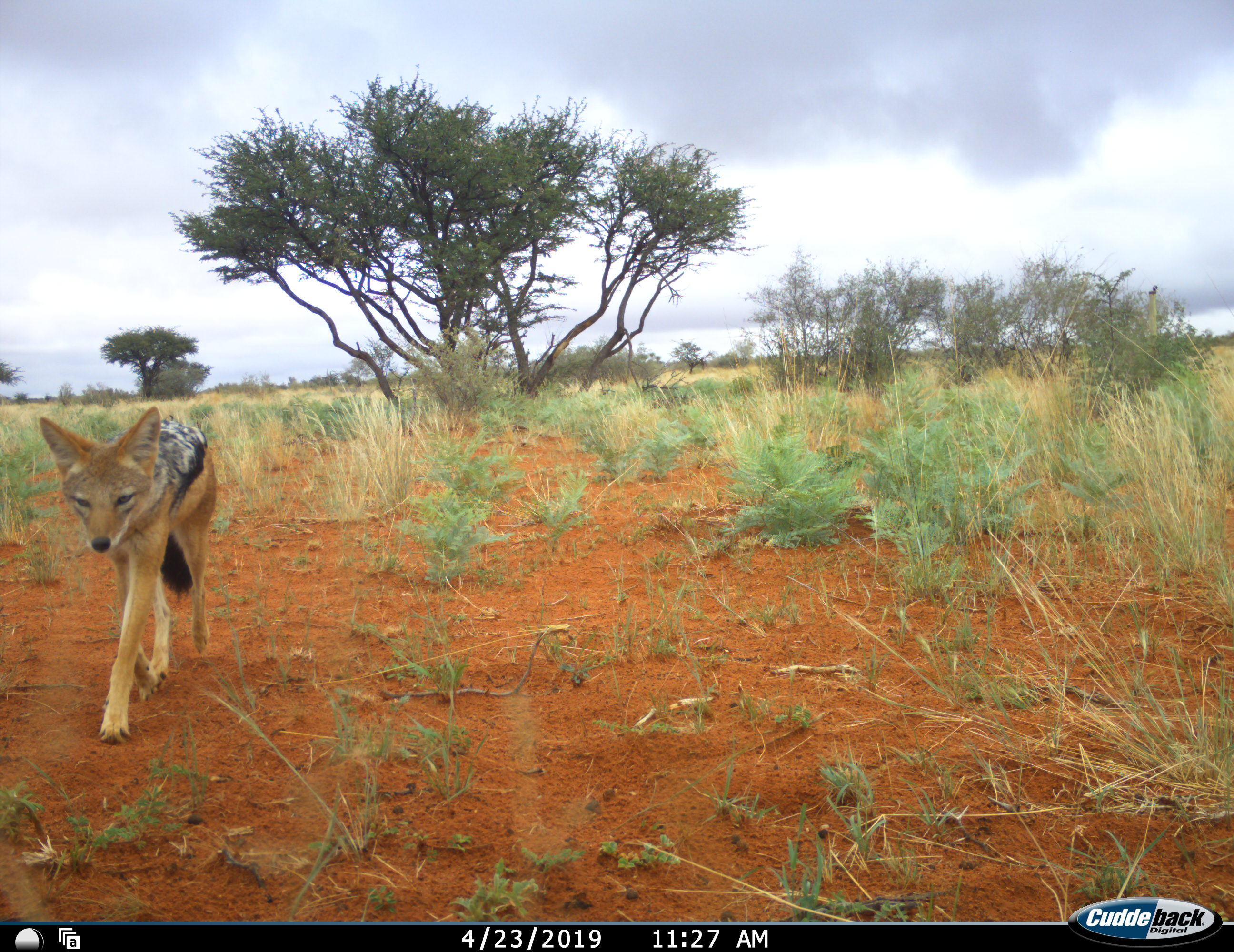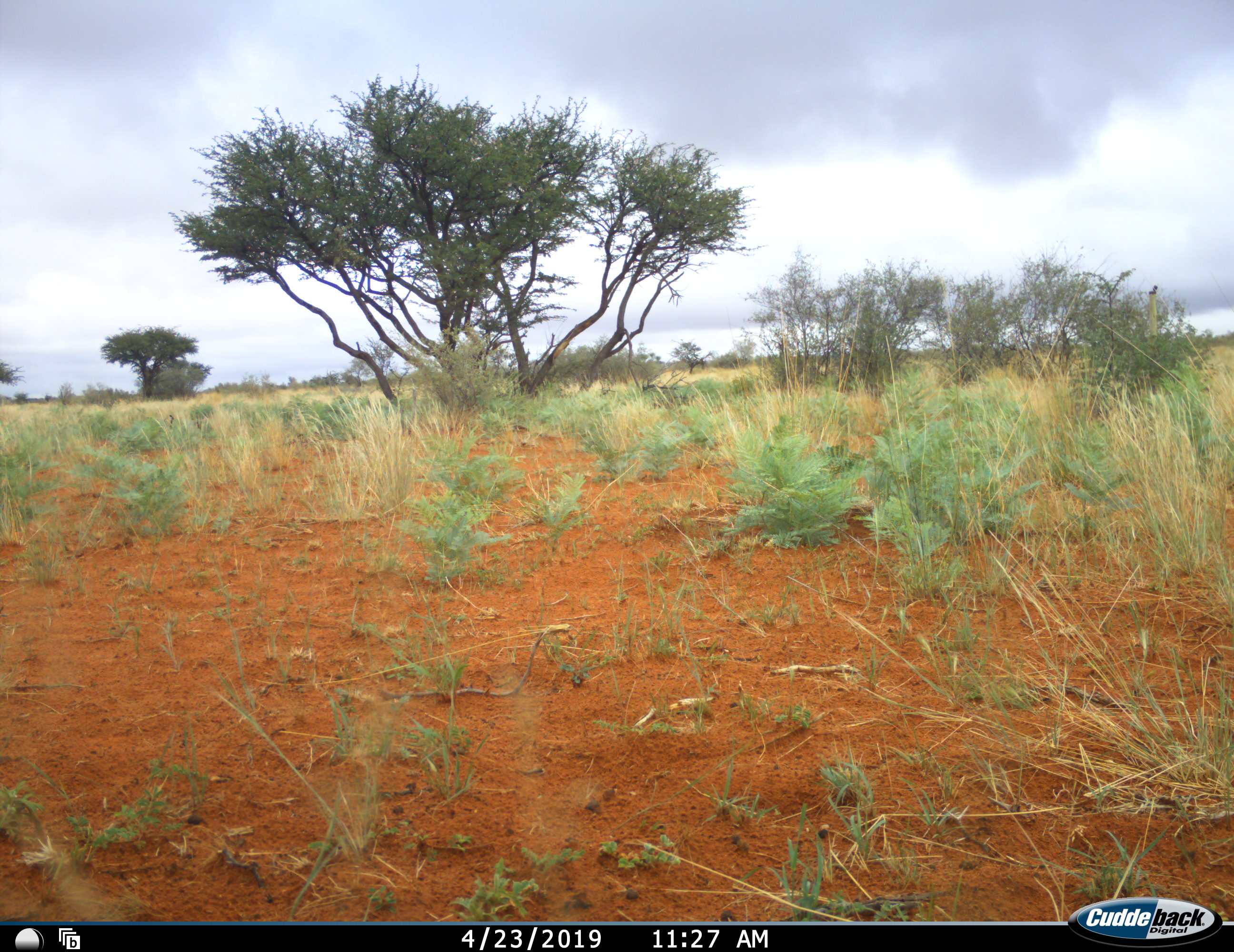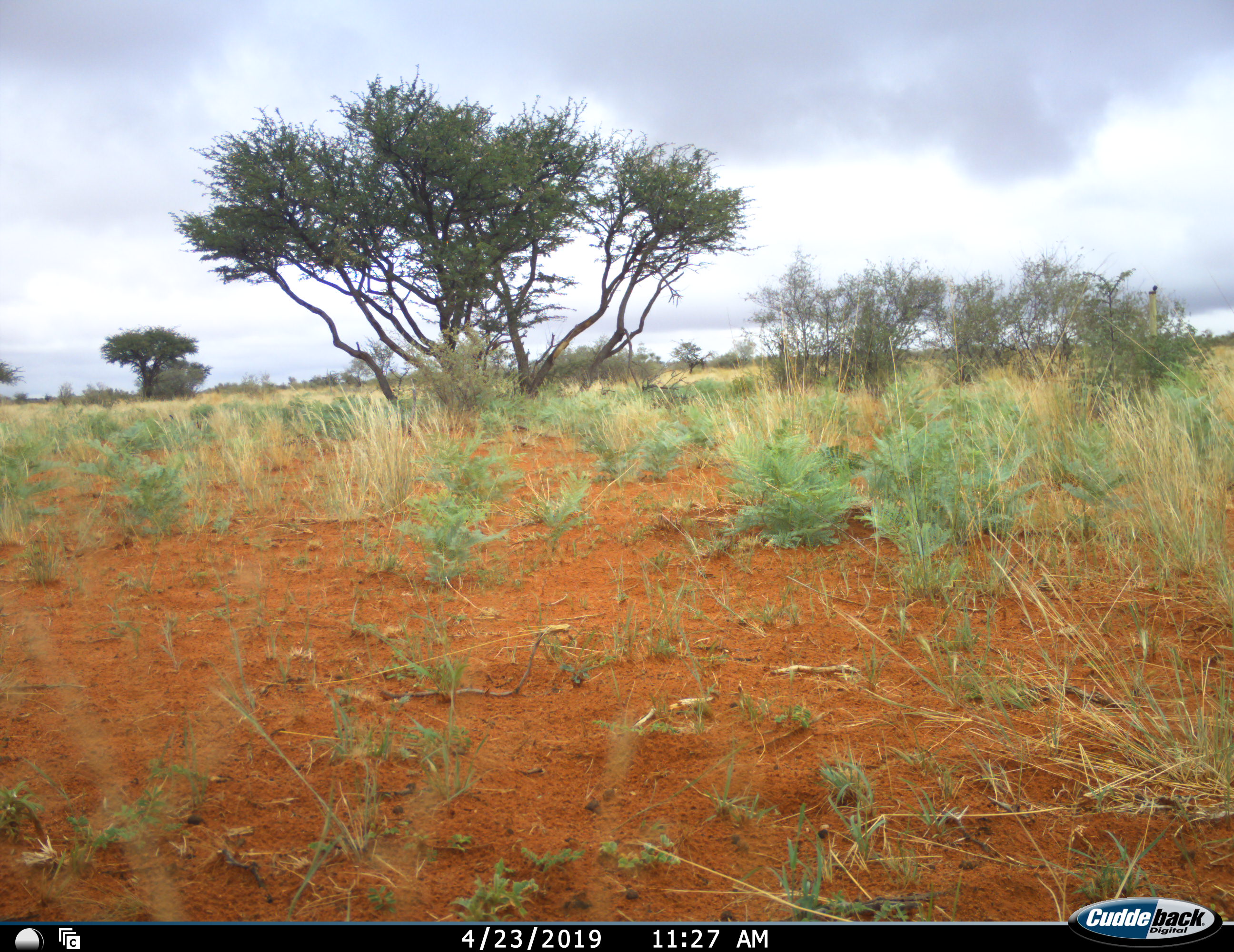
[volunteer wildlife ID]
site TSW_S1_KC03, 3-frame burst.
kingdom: Animalia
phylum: Chordata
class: Mammalia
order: Carnivora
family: Canidae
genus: Lupulella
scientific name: Lupulella mesomelas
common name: black-backed jackal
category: jackalblackbacked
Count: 1.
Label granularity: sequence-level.